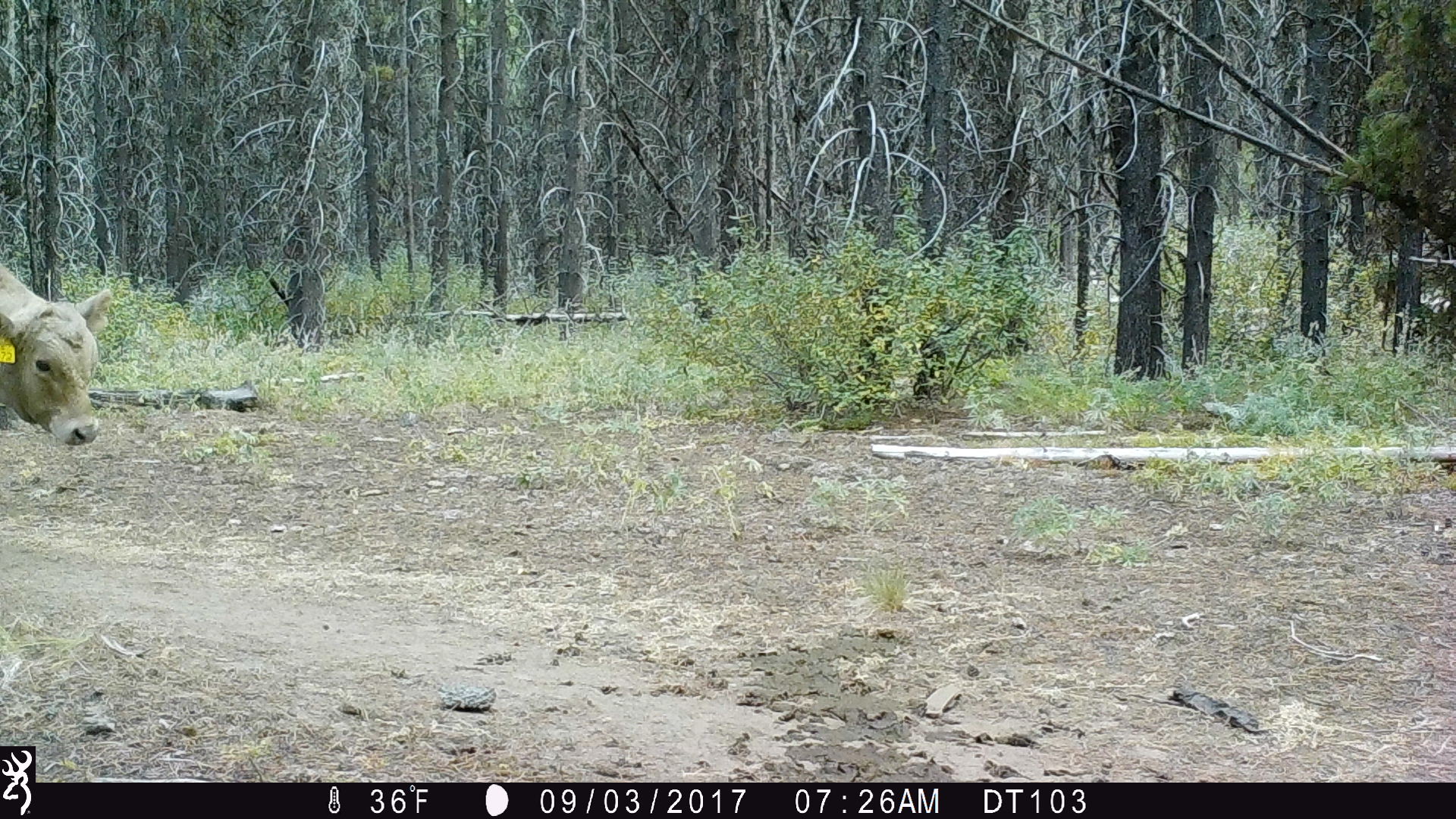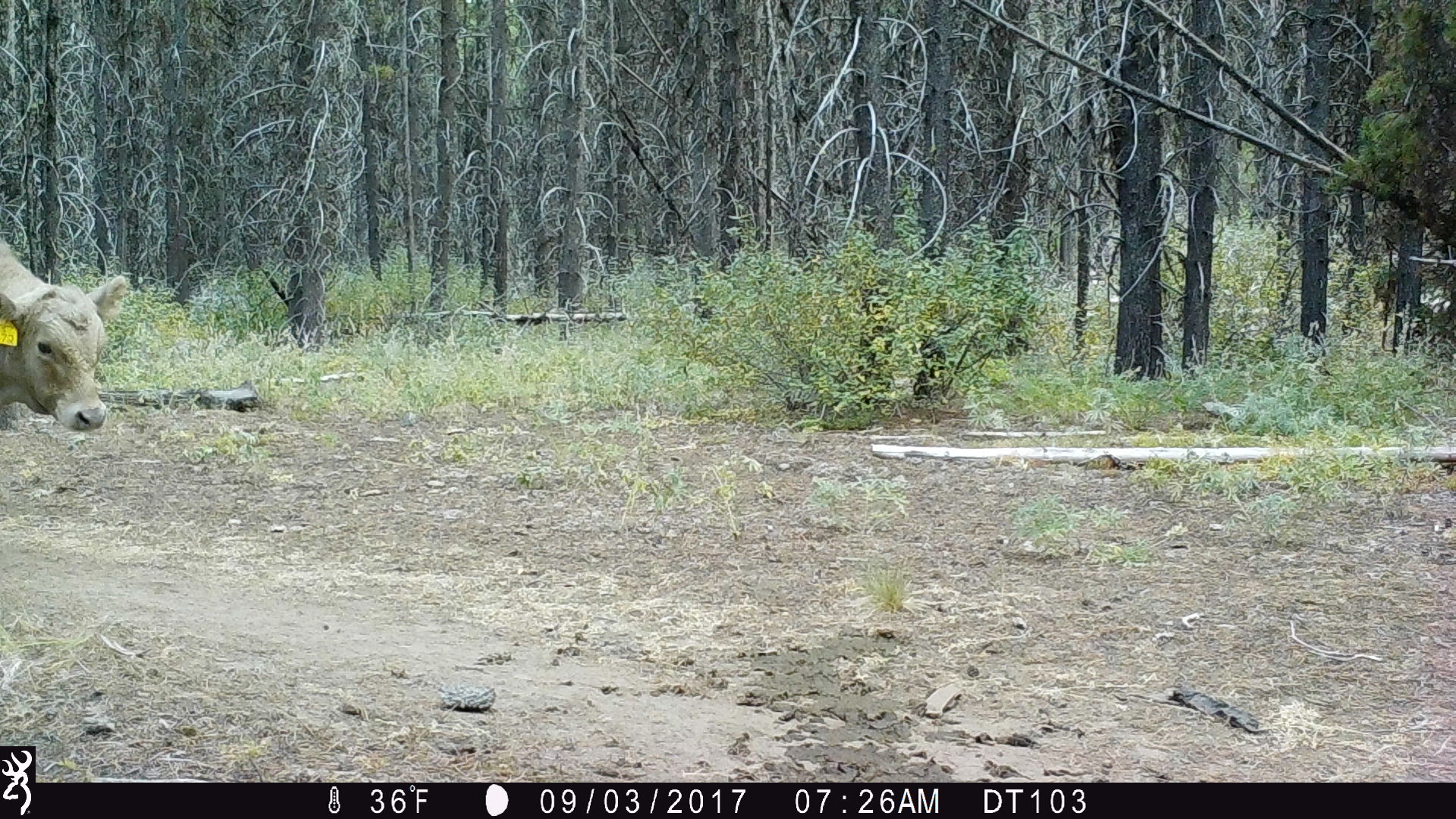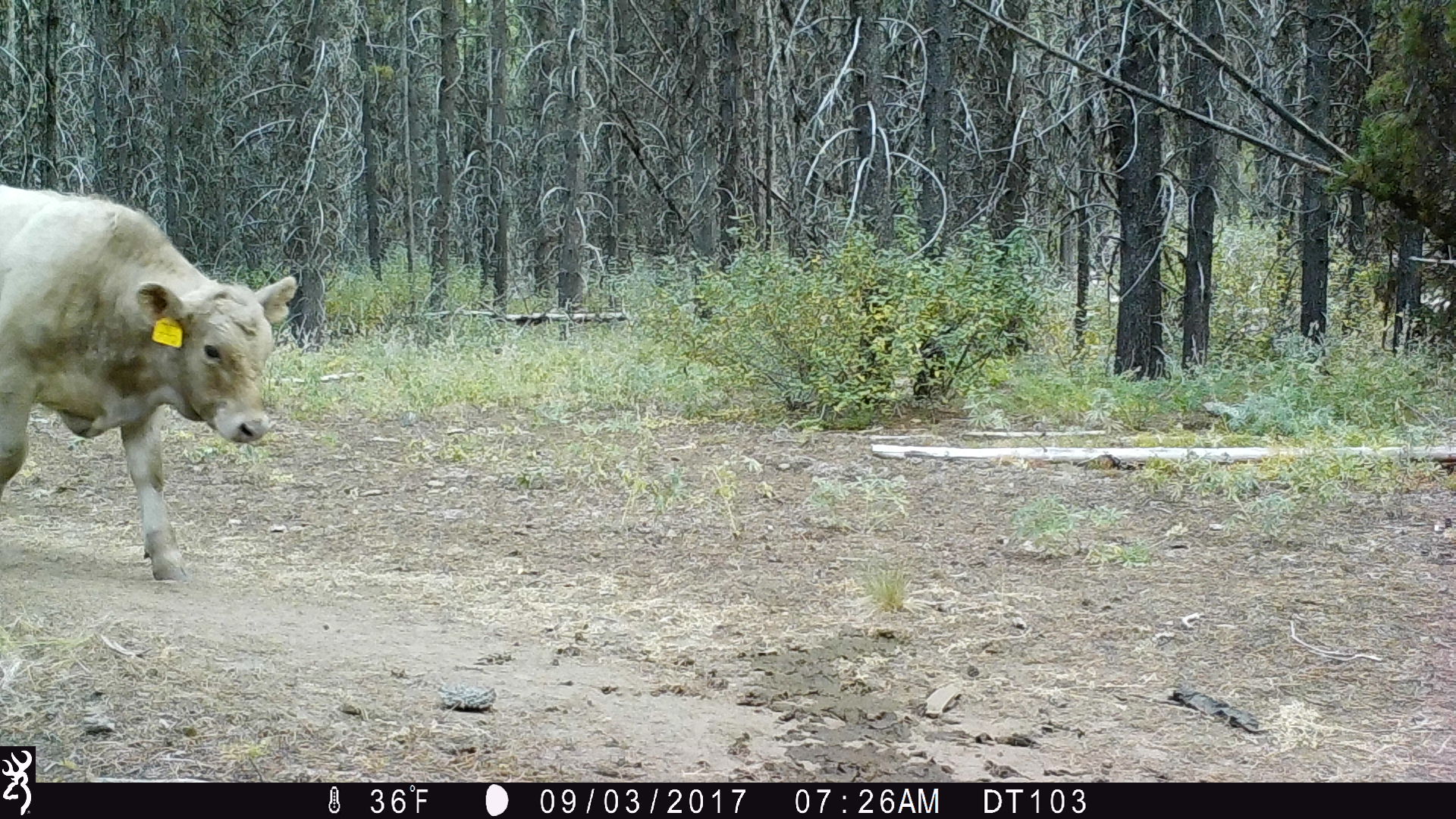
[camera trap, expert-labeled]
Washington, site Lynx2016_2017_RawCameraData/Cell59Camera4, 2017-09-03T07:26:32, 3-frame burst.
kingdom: Animalia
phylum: Chordata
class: Mammalia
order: Artiodactyla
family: Bovidae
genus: Bos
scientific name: Bos taurus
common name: domestic cattle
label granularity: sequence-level